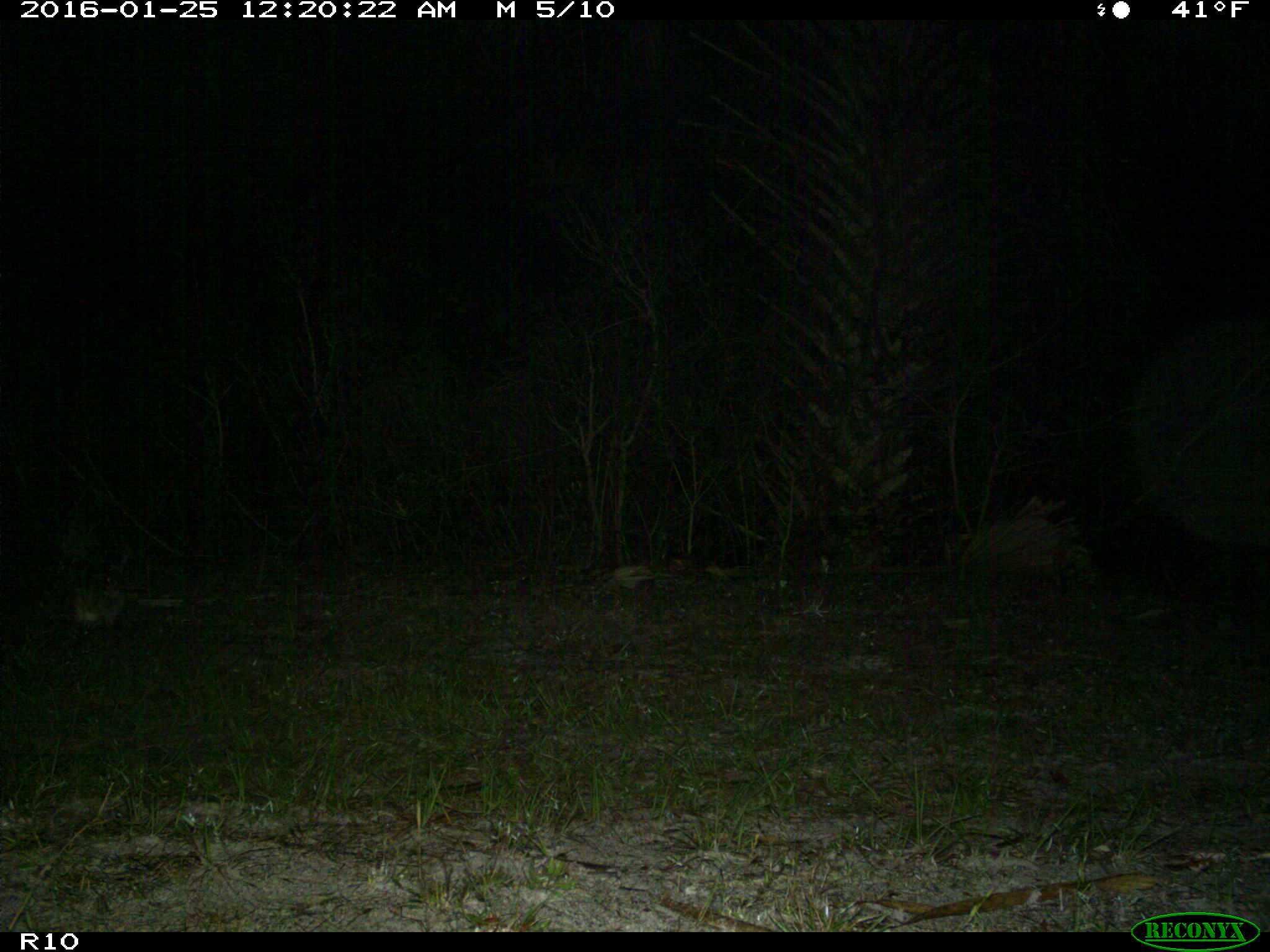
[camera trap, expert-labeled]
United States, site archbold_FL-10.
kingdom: Animalia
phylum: Chordata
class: Mammalia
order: Lagomorpha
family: Leporidae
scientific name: Leporidae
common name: rabbits and hares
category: unidentified rabbit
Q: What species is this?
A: Unidentified rabbit (rabbits and hares) (Leporidae).